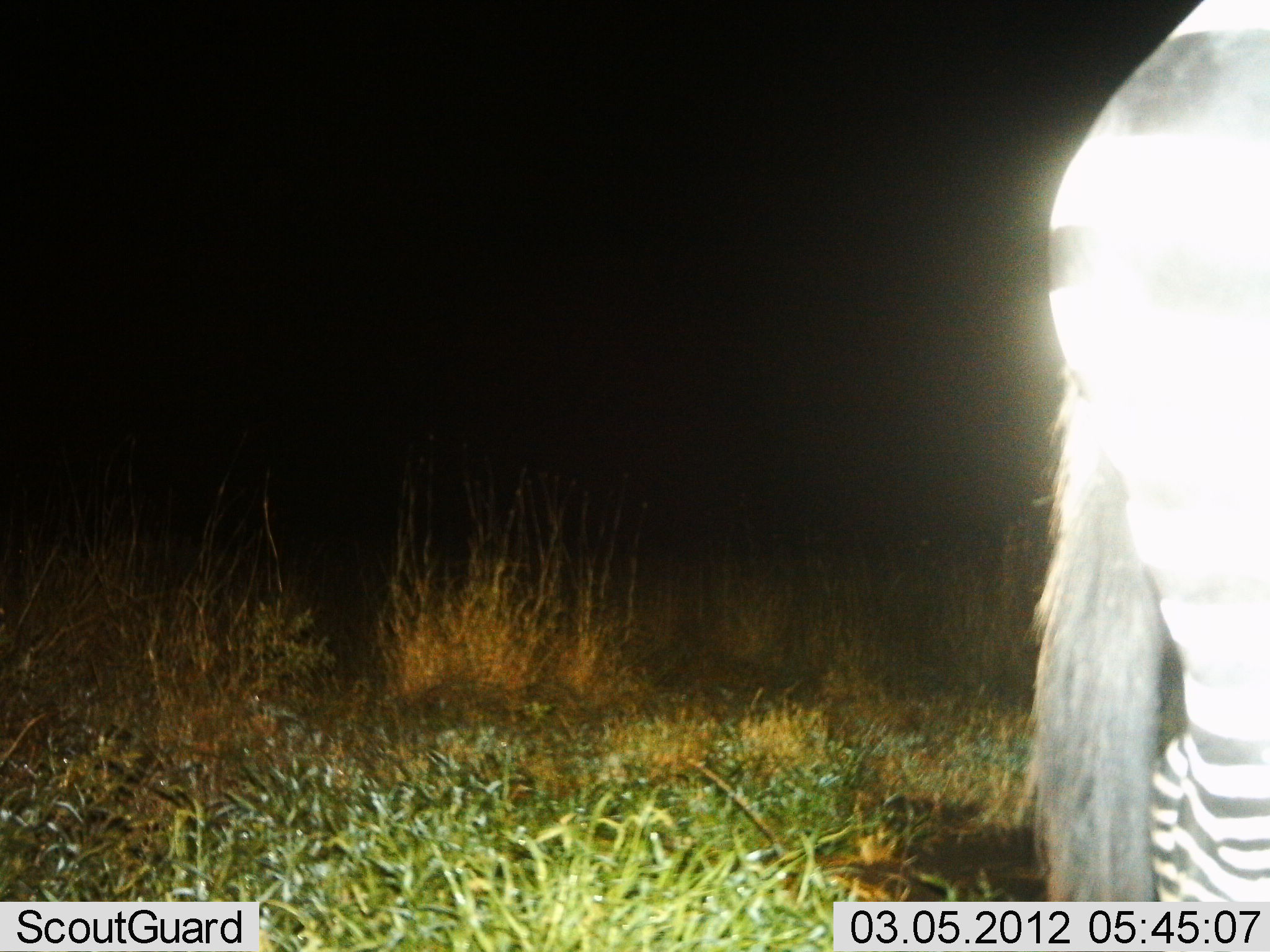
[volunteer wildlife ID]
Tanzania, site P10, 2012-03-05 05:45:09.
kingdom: Animalia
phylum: Chordata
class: Mammalia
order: Perissodactyla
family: Equidae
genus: Equus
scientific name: Equus quagga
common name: plains zebra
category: zebra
Zebra (plains zebra) (Equus quagga), count 1. Behavior (volunteer vote fractions): standing 83%, resting 0%, moving 17%, interacting 0%. Young present (vote fraction): 0%. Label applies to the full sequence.